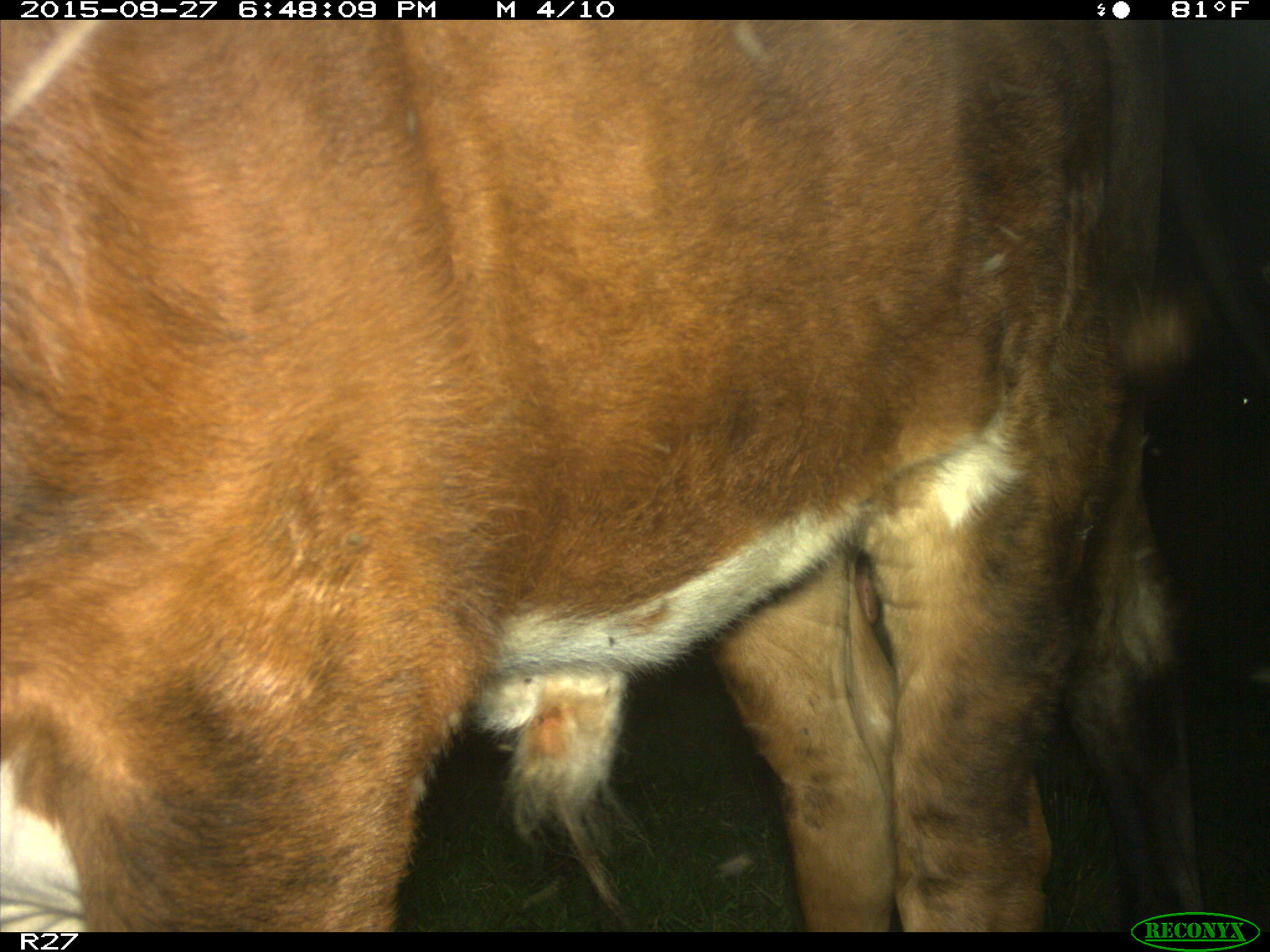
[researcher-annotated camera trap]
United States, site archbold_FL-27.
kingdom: Animalia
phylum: Chordata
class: Mammalia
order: Artiodactyla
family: Bovidae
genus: Bos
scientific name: Bos taurus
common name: domestic cow